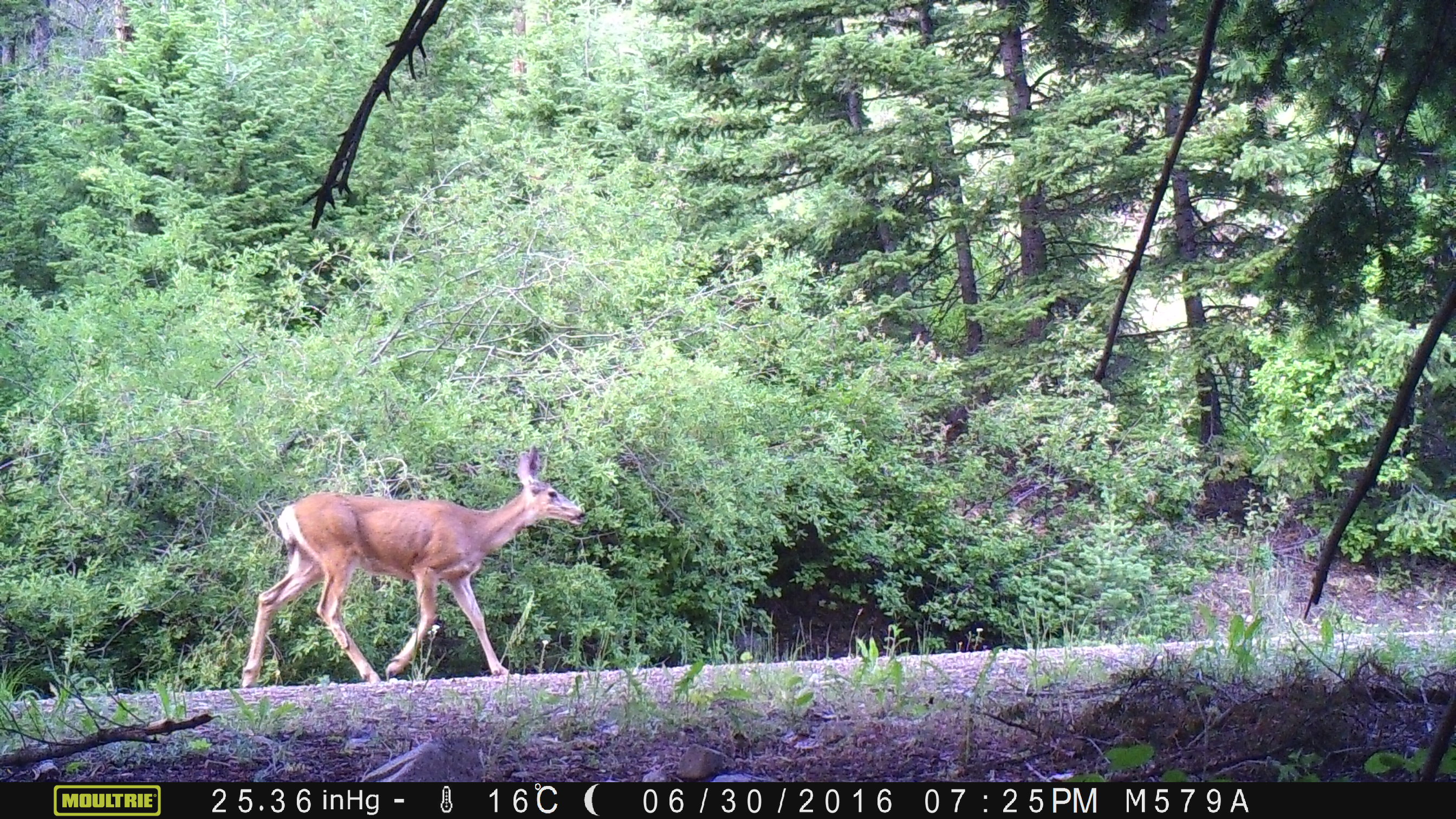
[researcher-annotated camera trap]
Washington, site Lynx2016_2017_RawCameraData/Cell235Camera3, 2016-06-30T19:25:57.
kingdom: Animalia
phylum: Chordata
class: Mammalia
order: Artiodactyla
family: Cervidae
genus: Odocoileus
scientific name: Odocoileus hemionus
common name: mule deer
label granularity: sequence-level